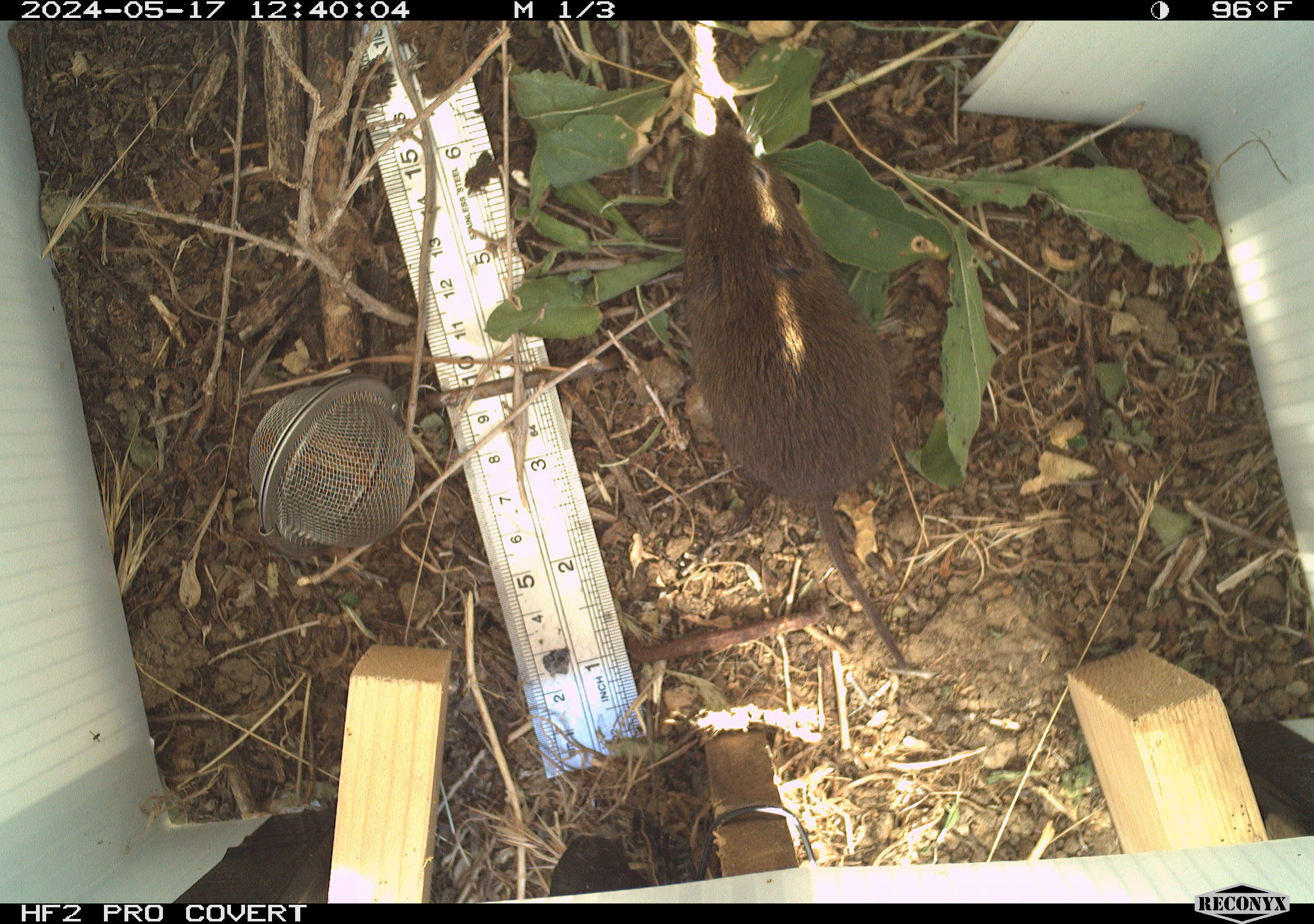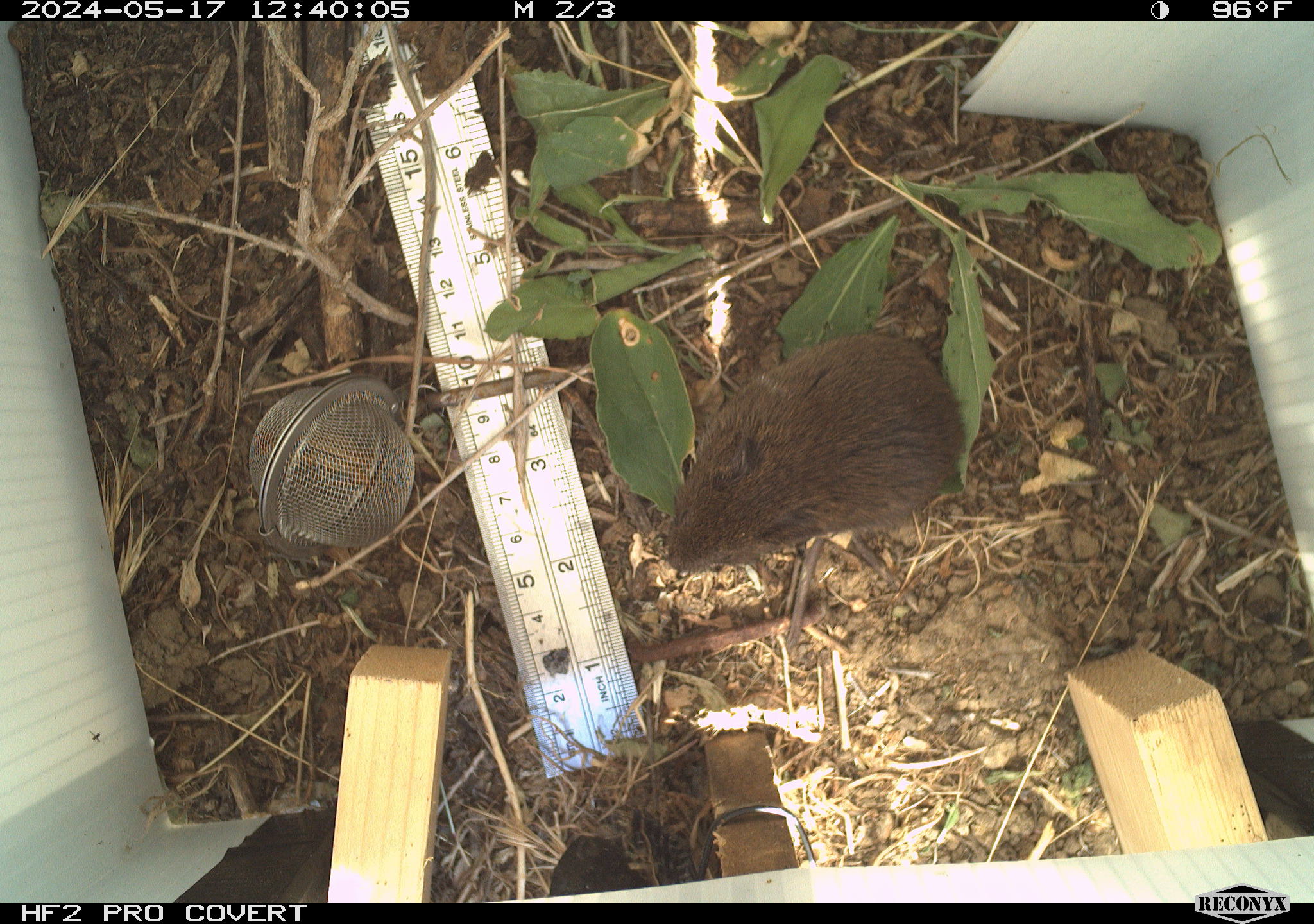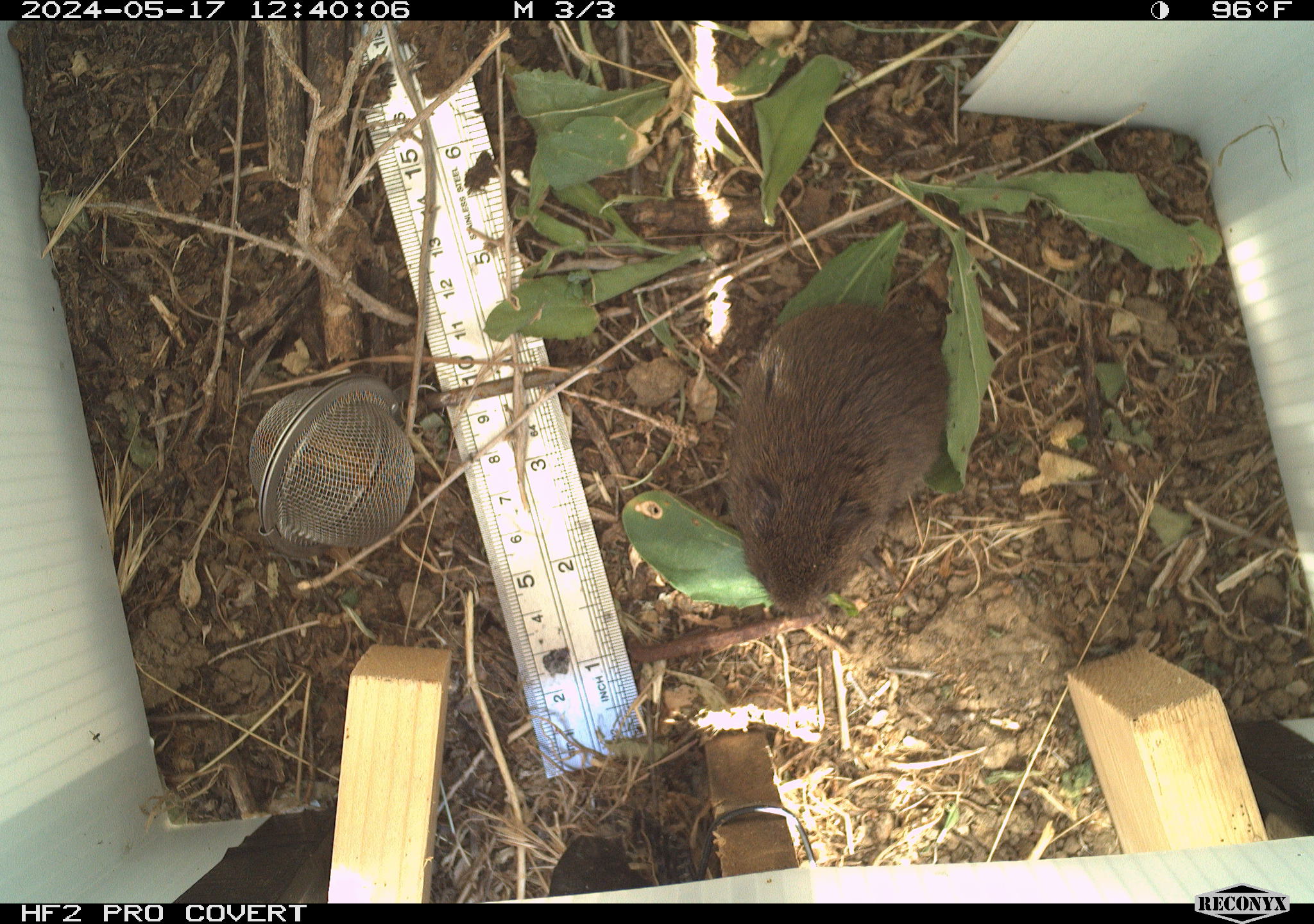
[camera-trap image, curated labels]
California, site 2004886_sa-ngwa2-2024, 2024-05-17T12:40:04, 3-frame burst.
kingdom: Animalia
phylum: Chordata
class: Mammalia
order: Rodentia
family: Cricetidae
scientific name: Arvicolinae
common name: voles, lemmings, and muskrats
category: arvicolinae subfamily